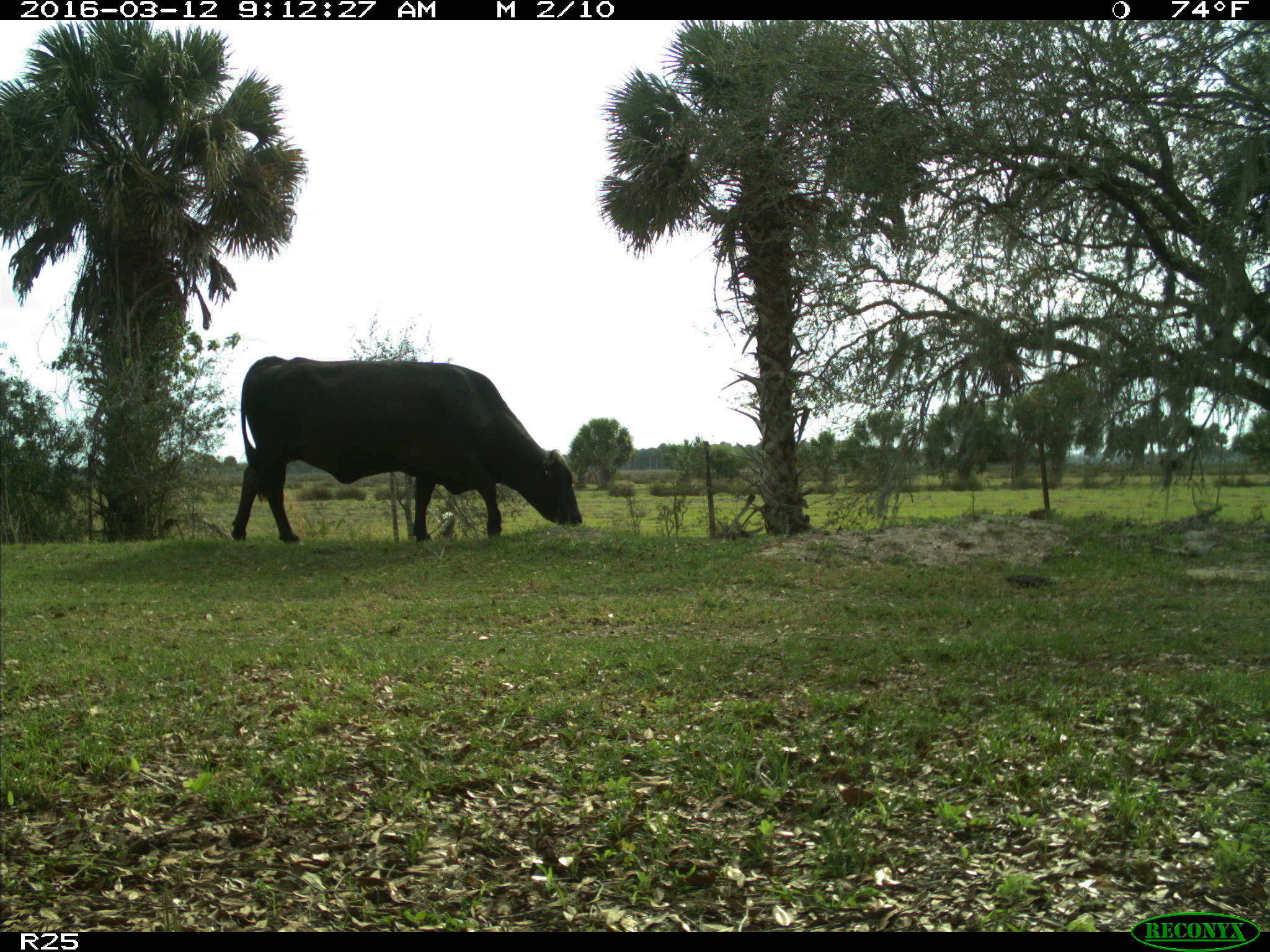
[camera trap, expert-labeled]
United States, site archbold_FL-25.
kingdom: Animalia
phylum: Chordata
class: Mammalia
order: Artiodactyla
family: Bovidae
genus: Bos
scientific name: Bos taurus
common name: domestic cow